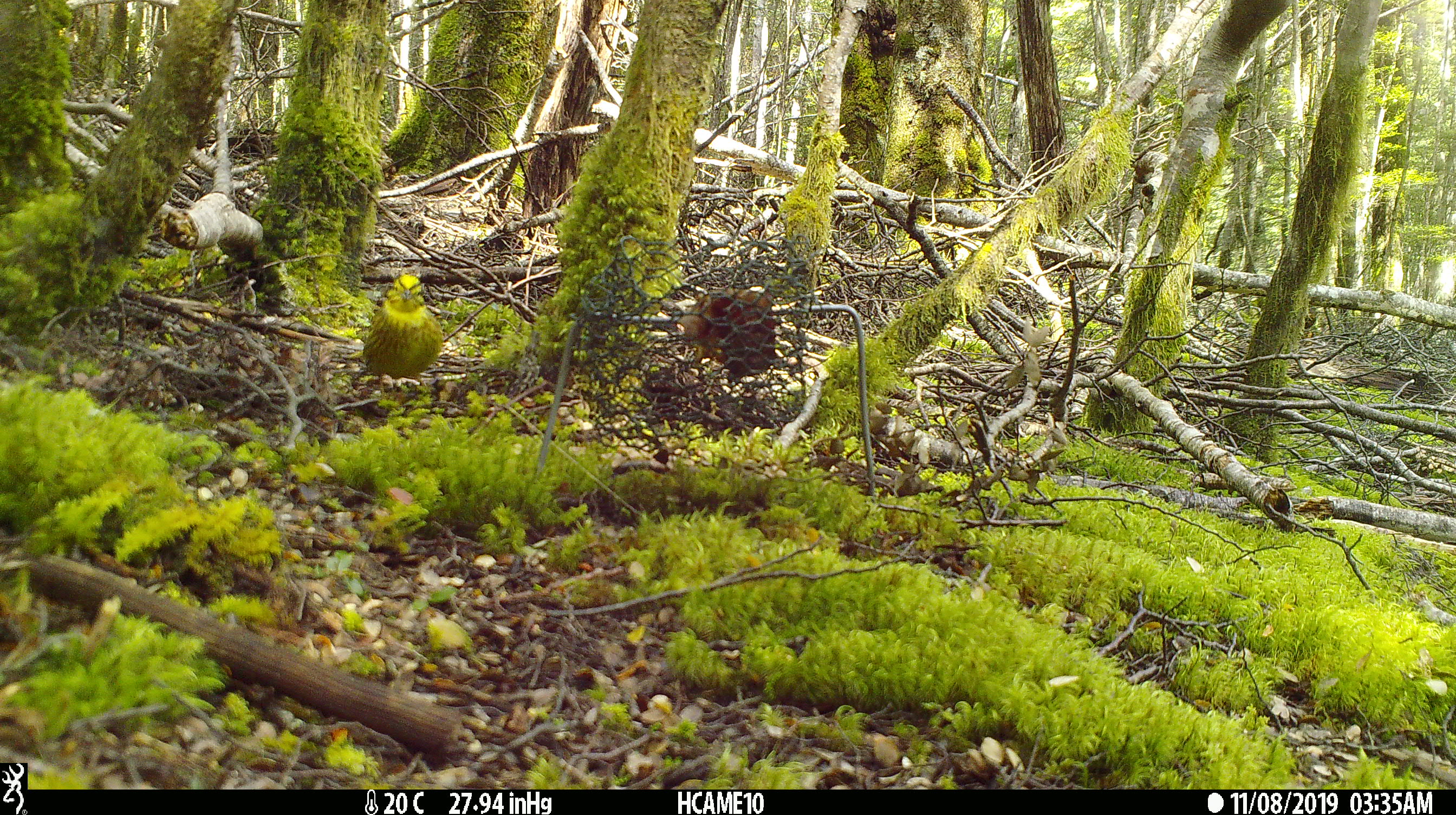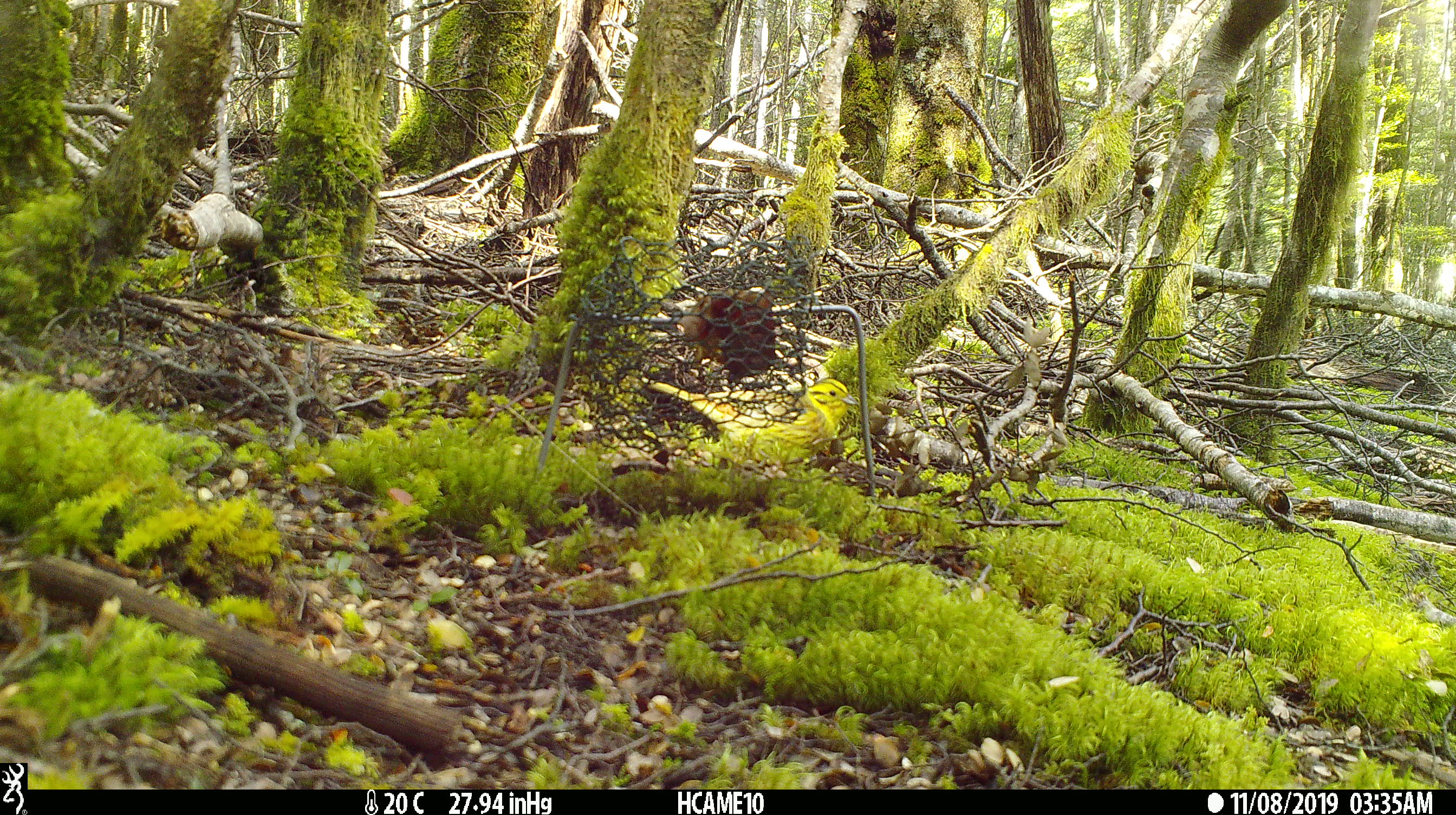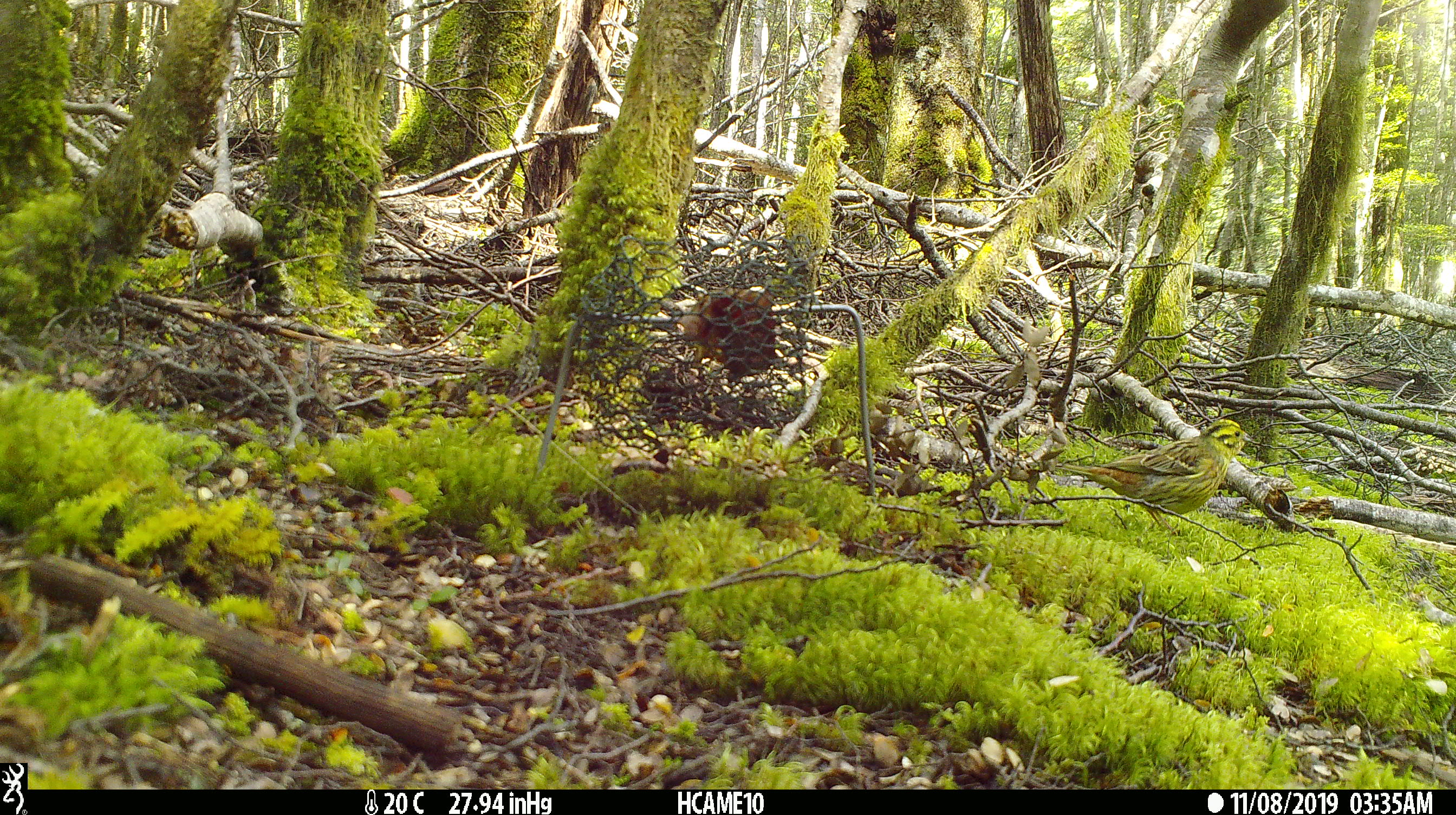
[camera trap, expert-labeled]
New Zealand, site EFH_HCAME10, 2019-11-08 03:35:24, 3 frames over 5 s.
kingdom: Animalia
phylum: Chordata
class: Aves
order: Passeriformes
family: Emberizidae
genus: Emberiza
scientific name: Emberiza citrinella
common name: yellowhammer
Yellowhammer (Emberiza citrinella).